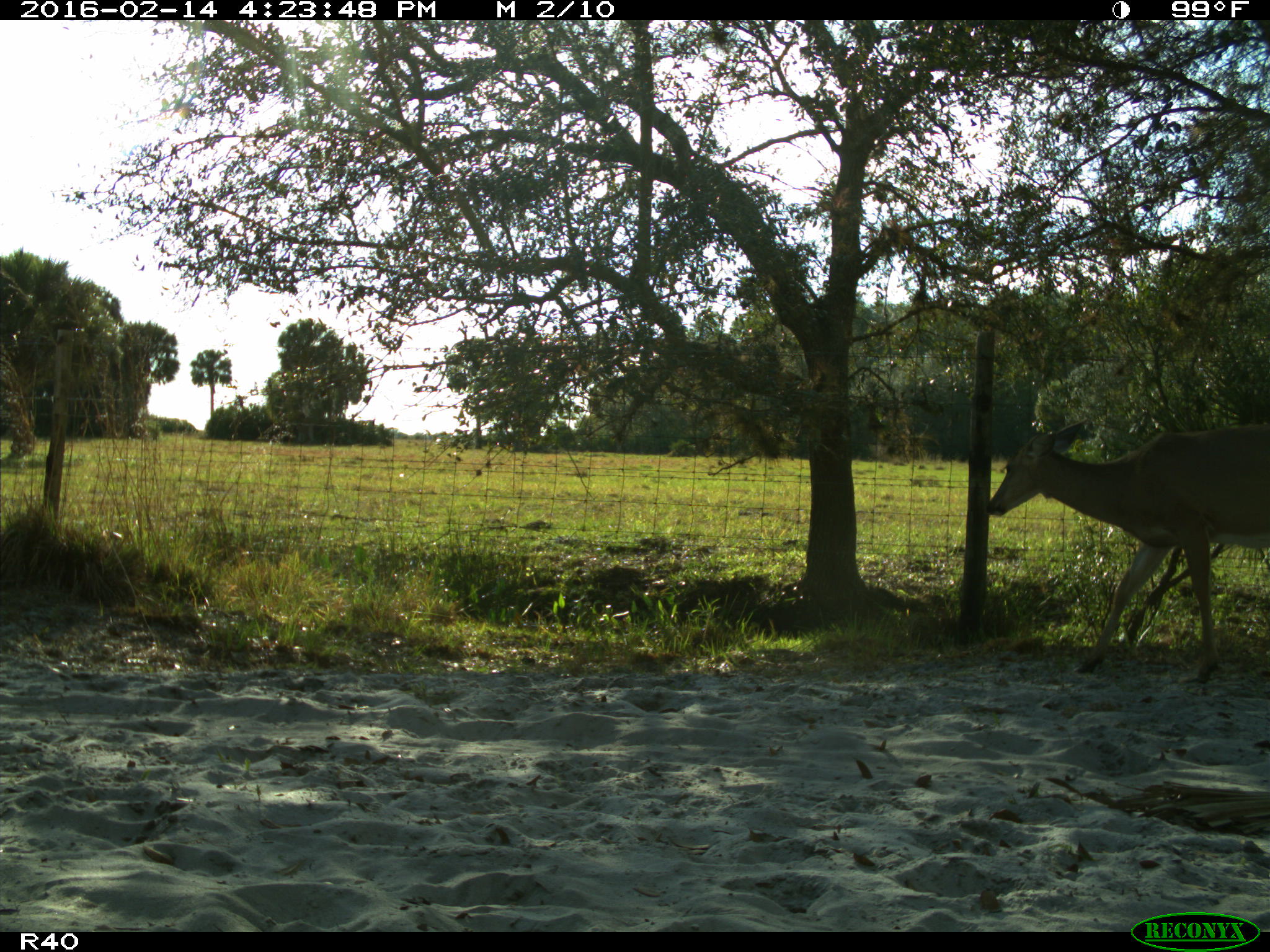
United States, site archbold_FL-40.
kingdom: Animalia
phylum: Chordata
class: Mammalia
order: Artiodactyla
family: Cervidae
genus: Odocoileus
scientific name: Odocoileus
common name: deer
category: unidentified deer